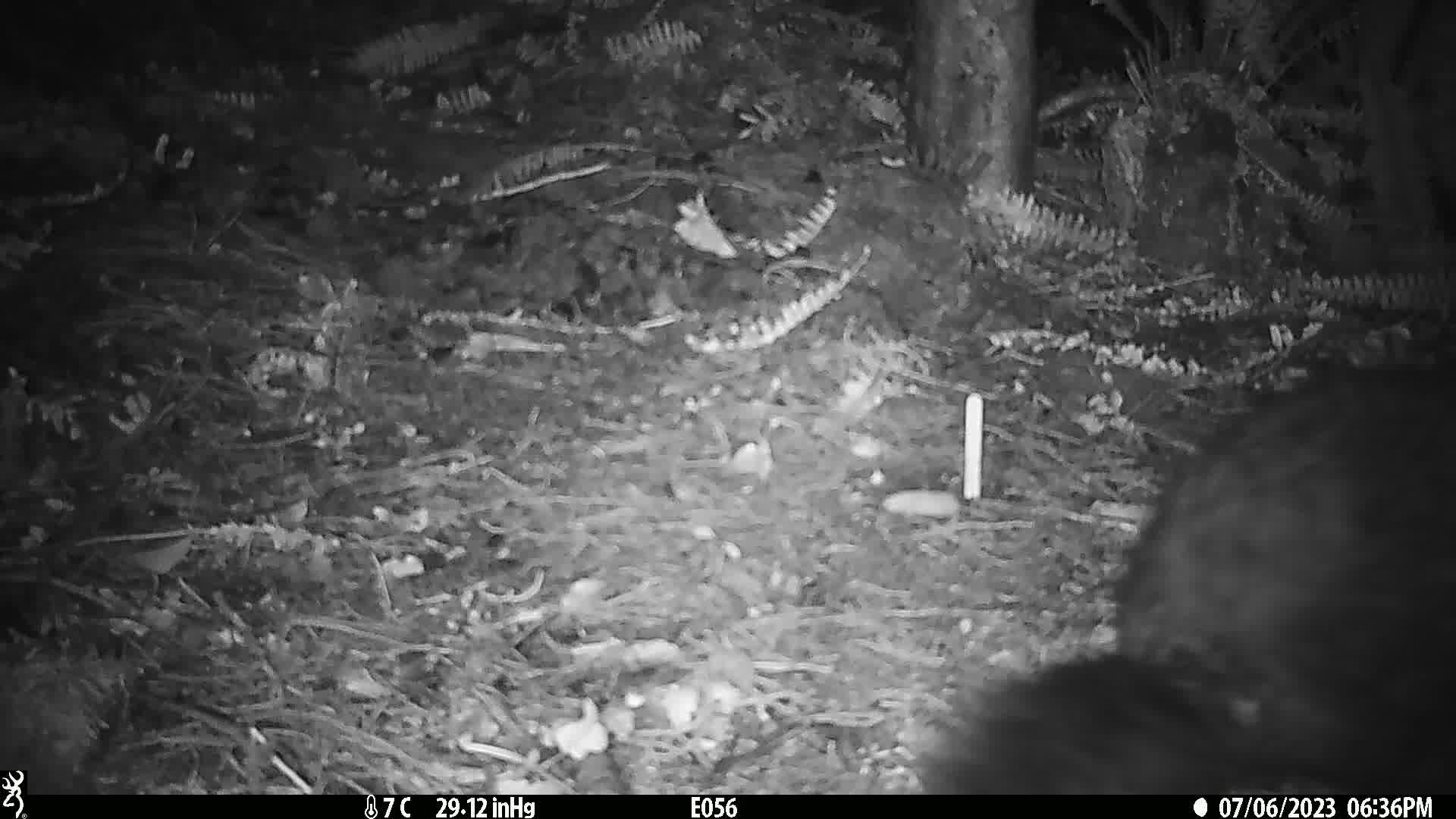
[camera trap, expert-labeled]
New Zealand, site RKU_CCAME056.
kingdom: Animalia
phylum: Chordata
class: Mammalia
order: Diprotodontia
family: Phalangeridae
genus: Trichosurus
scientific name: Trichosurus vulpecula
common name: common brushtail possum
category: possum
Possum (common brushtail possum) (Trichosurus vulpecula).